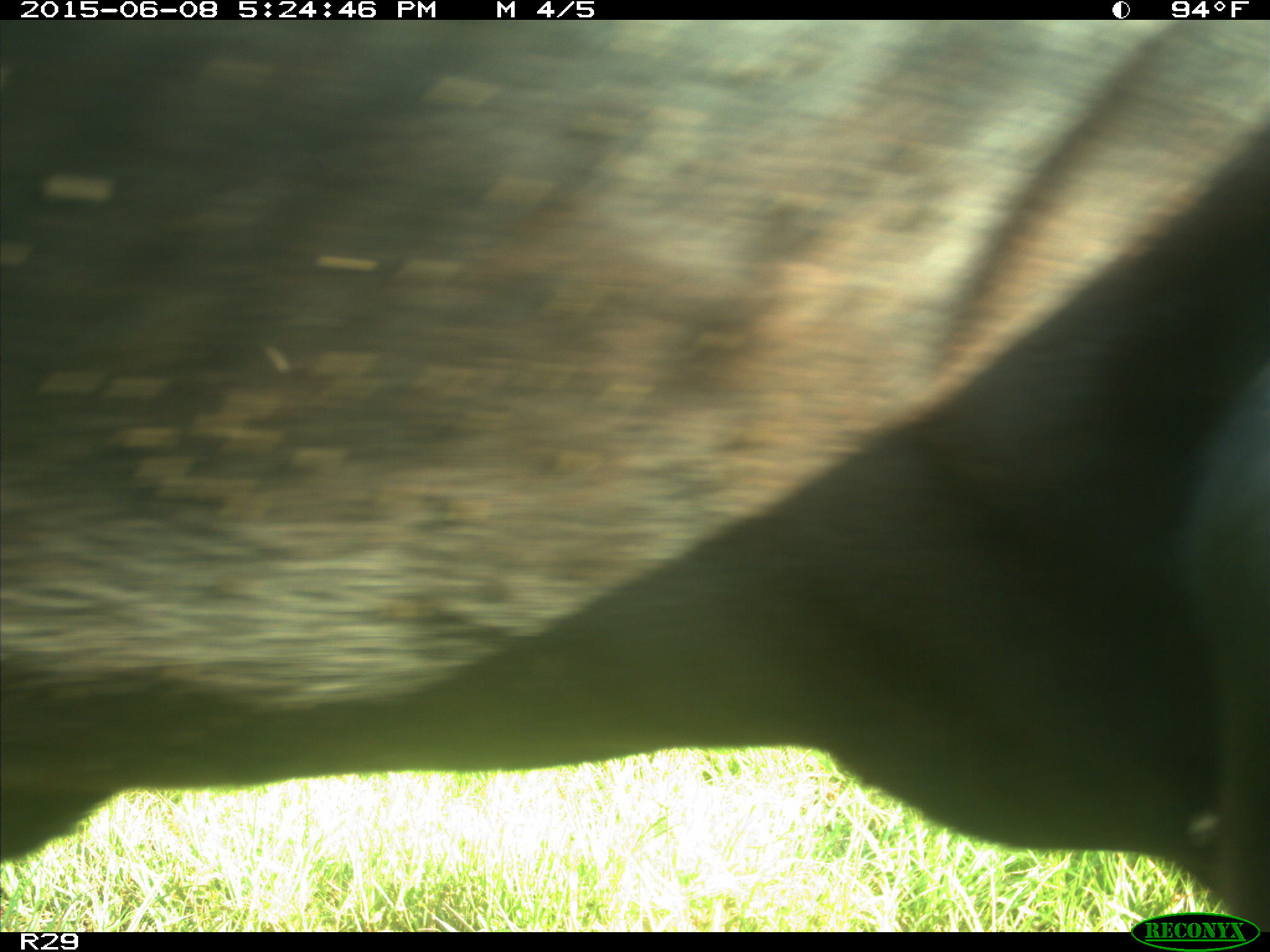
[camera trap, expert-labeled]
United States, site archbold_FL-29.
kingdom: Animalia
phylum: Chordata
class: Mammalia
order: Artiodactyla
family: Bovidae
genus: Bos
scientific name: Bos taurus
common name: domestic cow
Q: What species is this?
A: Bos taurus (domestic cow).